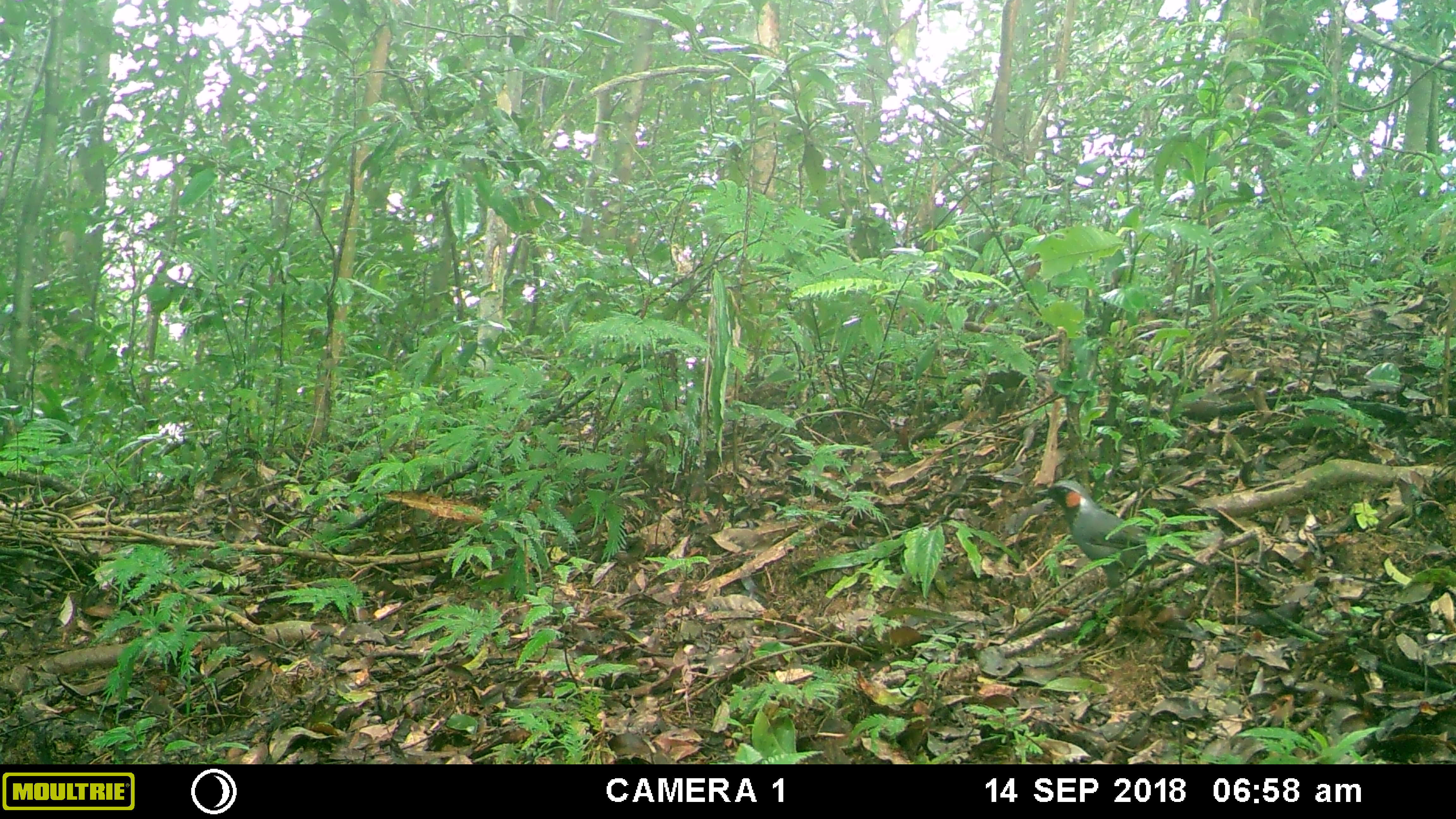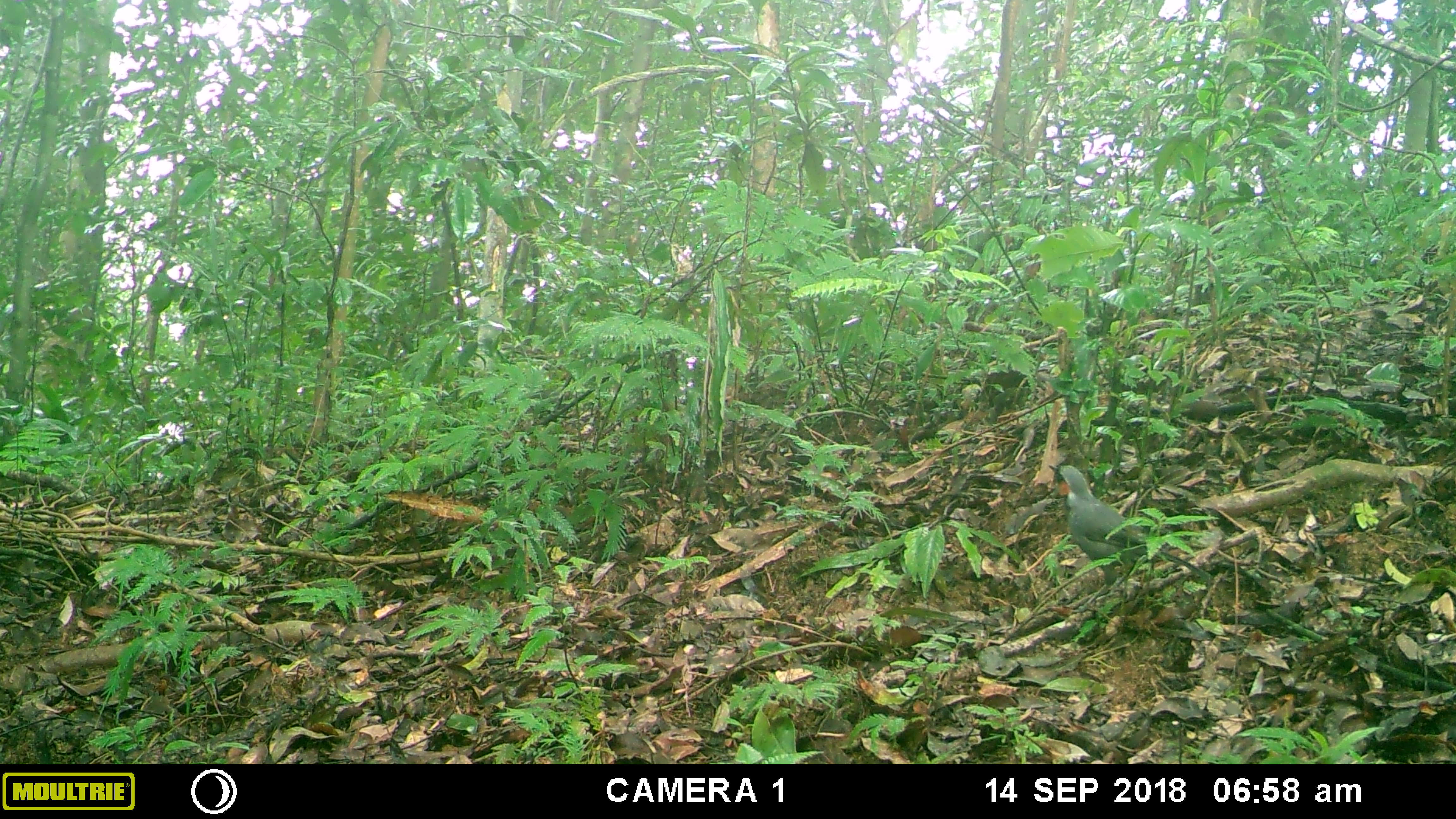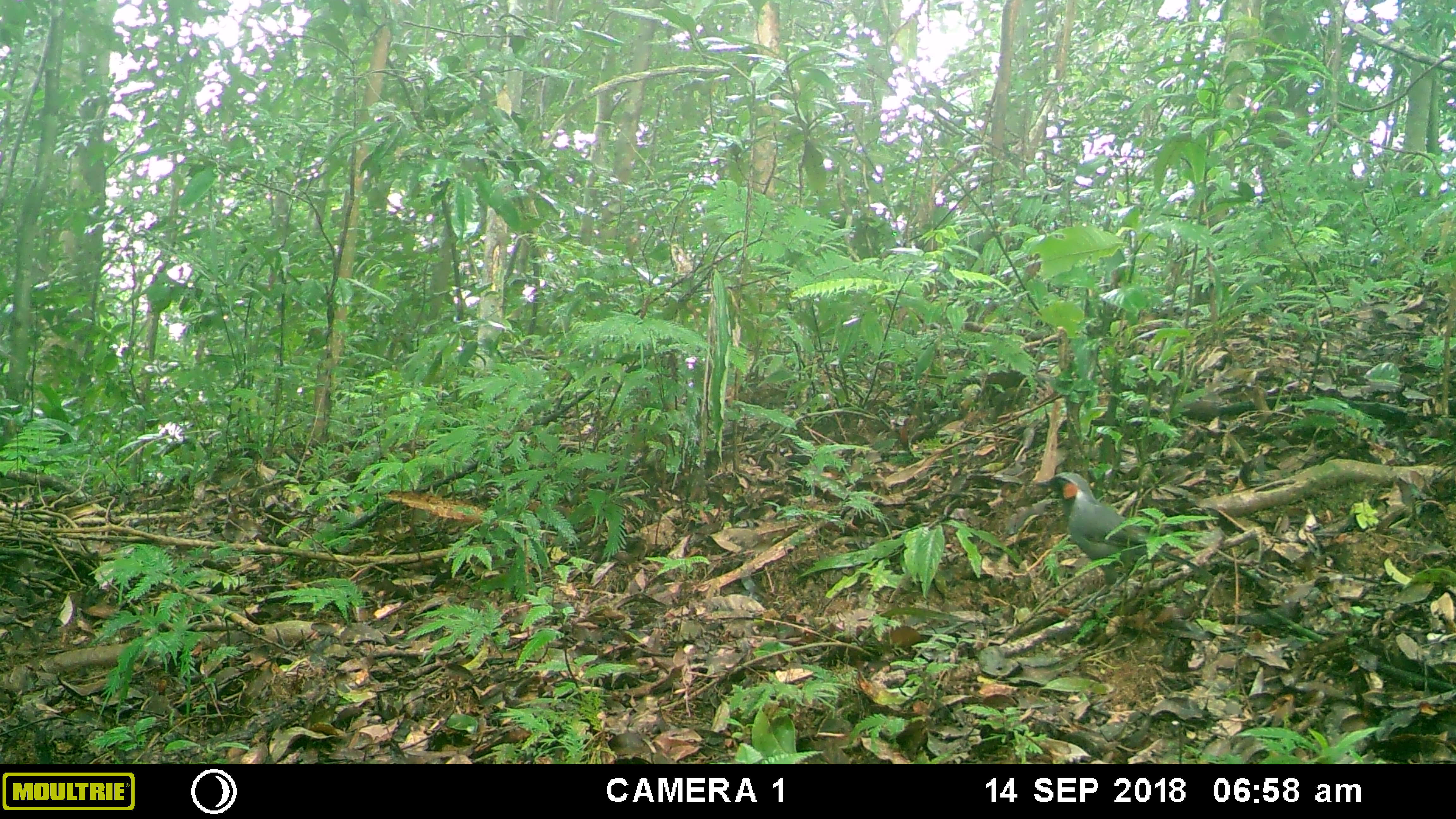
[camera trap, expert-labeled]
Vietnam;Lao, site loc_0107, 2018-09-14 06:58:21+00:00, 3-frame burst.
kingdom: Animalia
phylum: Chordata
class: Aves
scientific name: Aves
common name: bird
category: unidentified bird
Unidentified bird (bird) (Aves). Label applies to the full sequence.